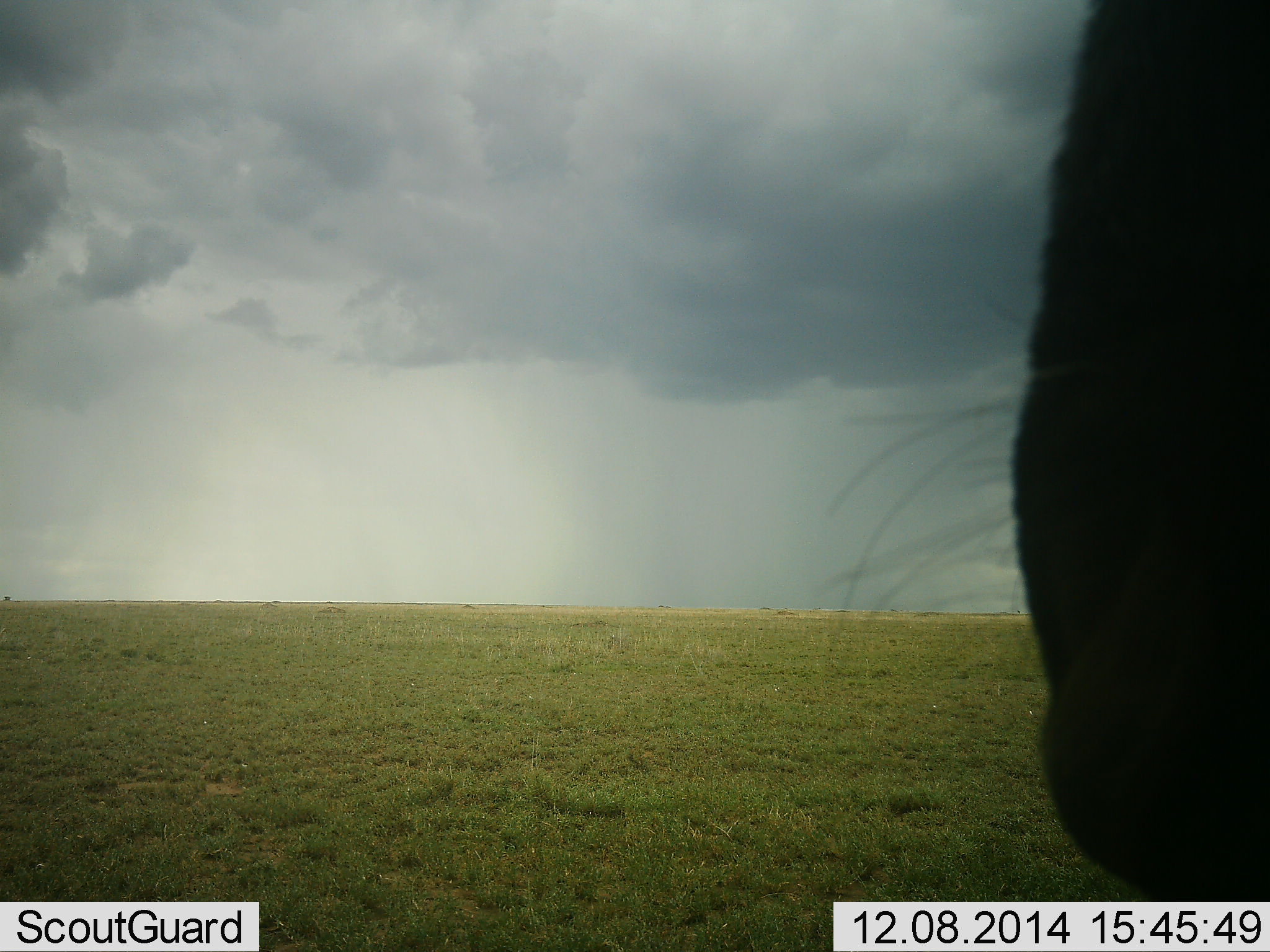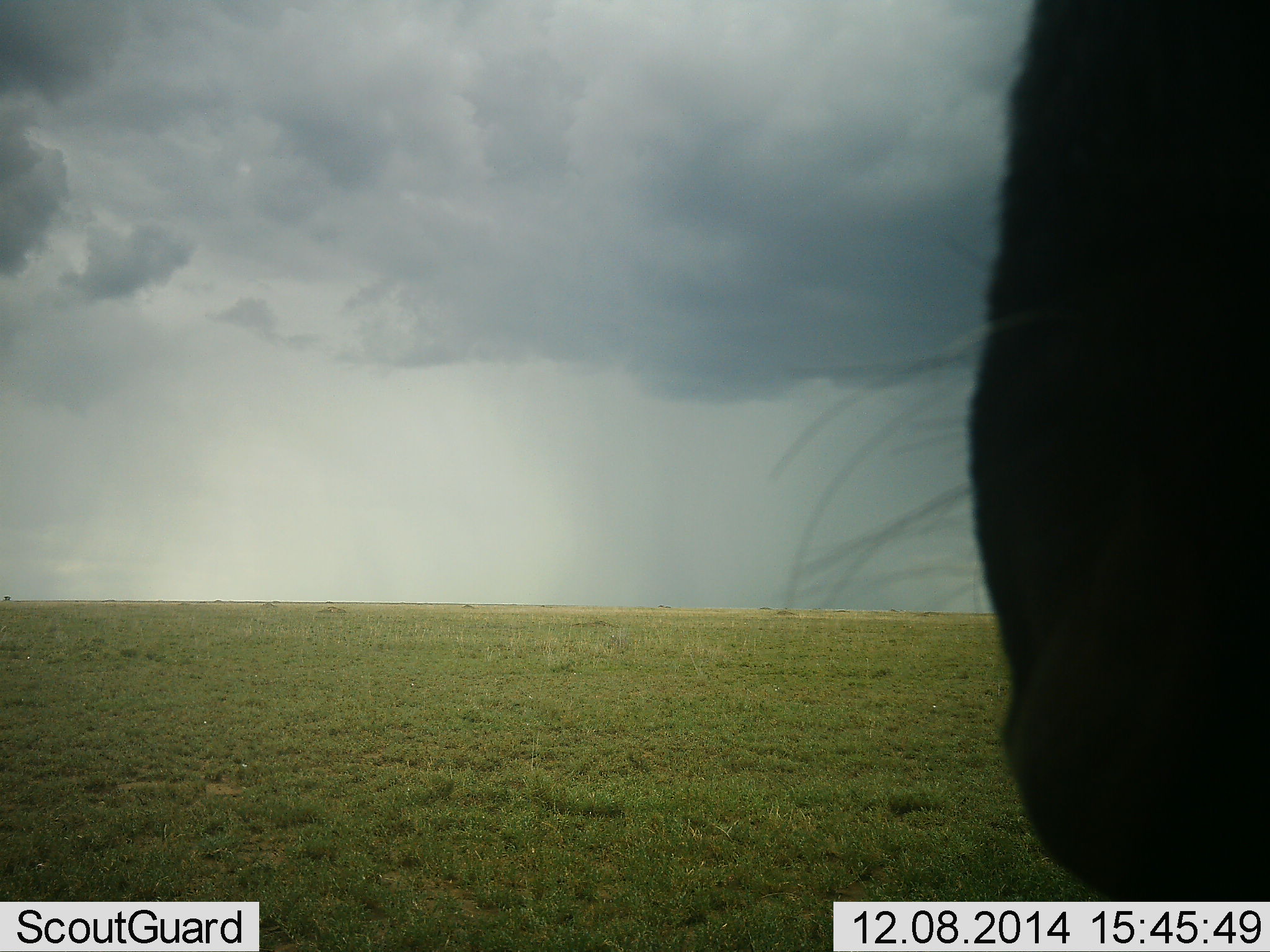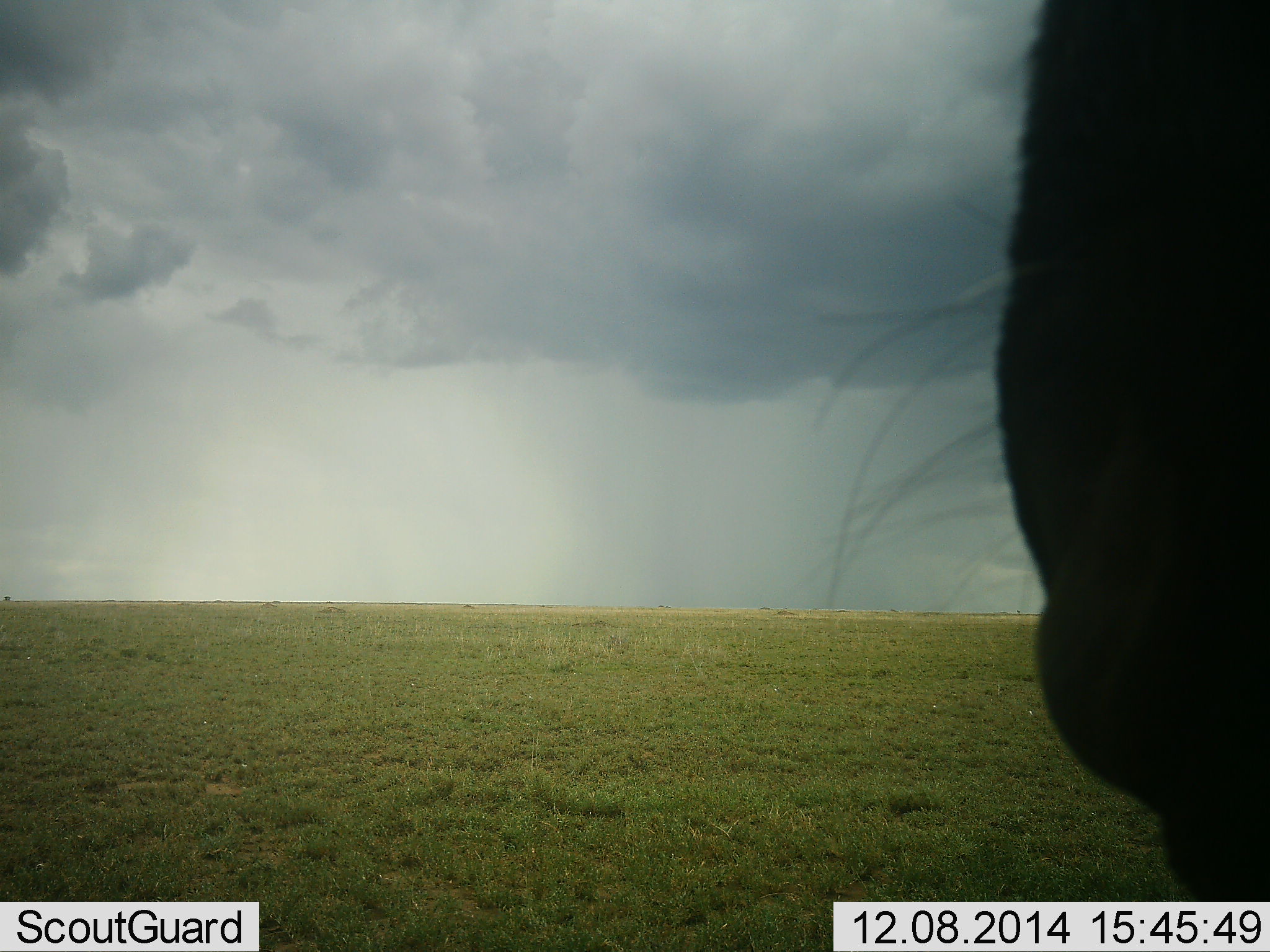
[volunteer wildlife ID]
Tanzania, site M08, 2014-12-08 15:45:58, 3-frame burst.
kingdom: Animalia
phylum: Chordata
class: Mammalia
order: Artiodactyla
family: Bovidae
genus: Connochaetes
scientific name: Connochaetes taurinus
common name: blue wildebeest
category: wildebeest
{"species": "wildebeest (blue wildebeest) (Connochaetes taurinus)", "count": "1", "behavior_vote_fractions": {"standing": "100%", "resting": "0%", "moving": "0%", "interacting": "0%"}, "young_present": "0%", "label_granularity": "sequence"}